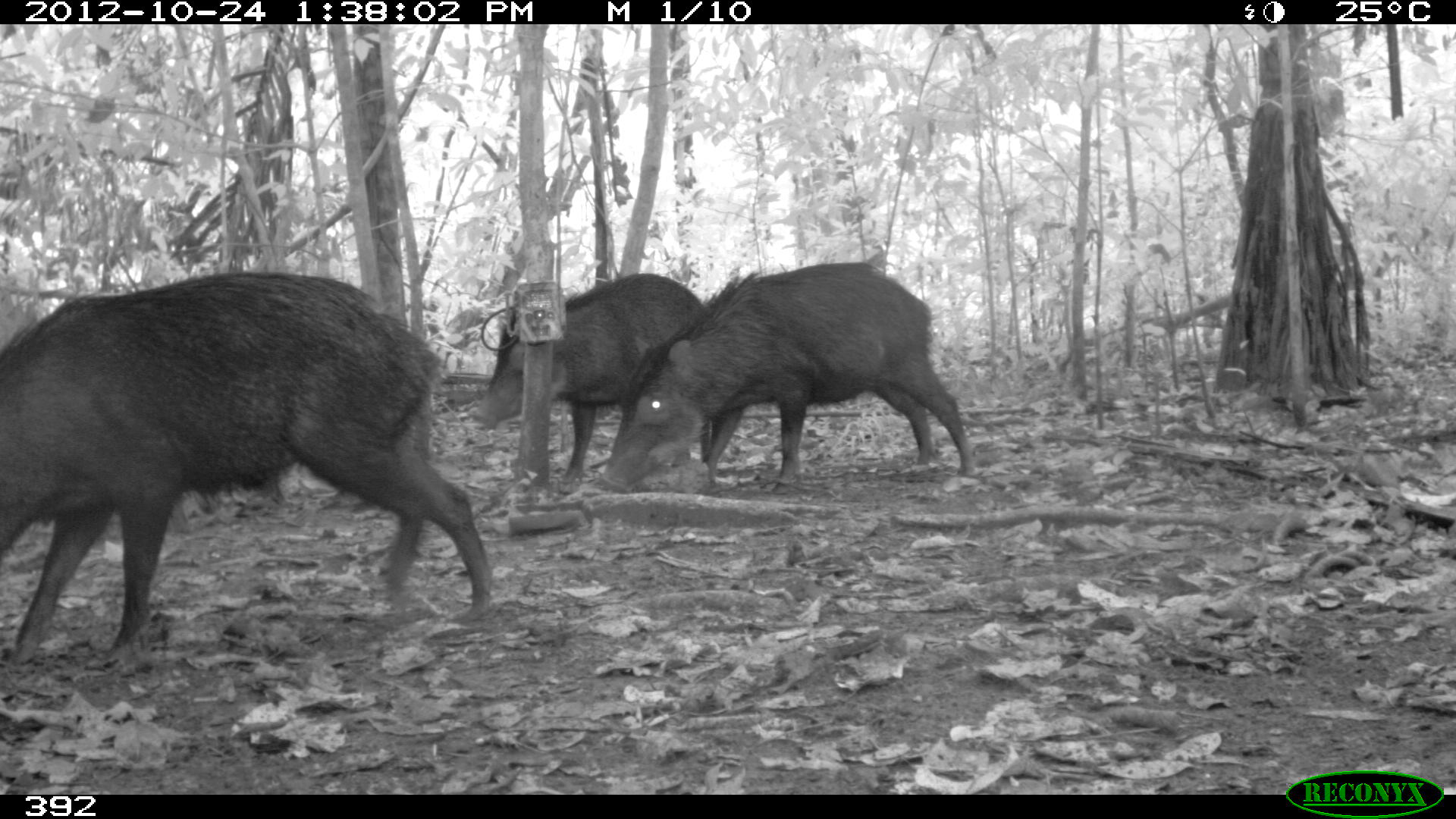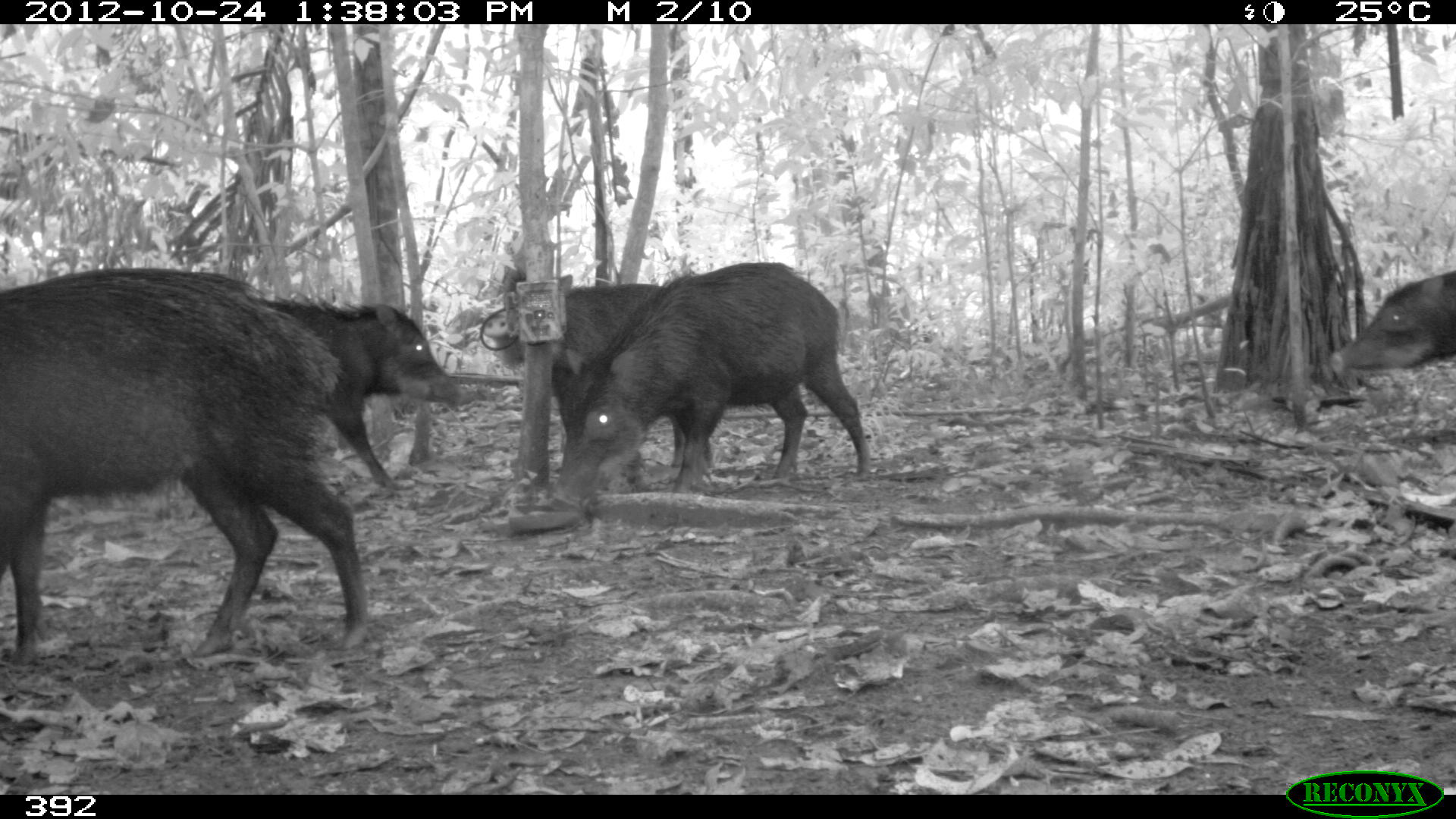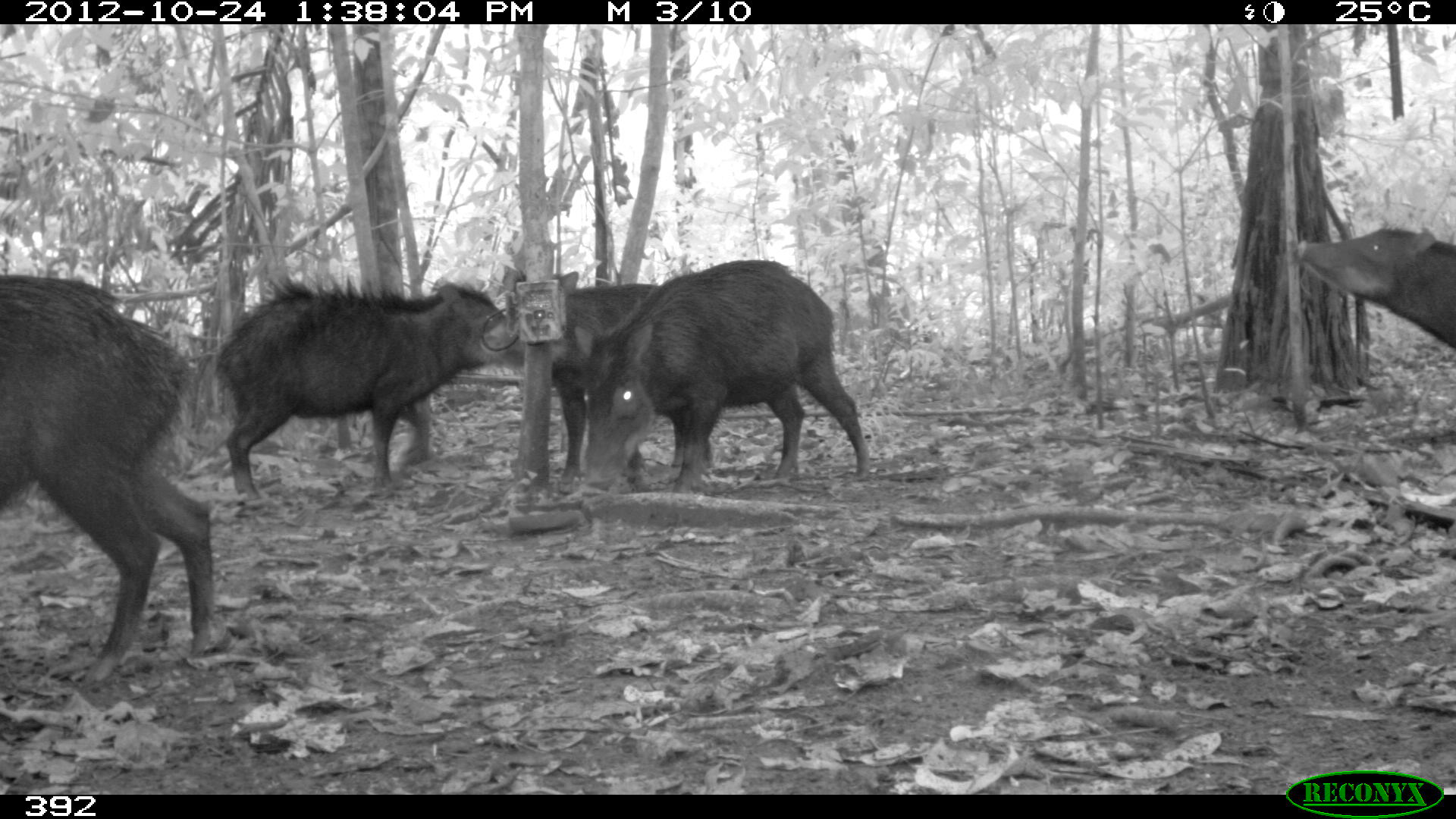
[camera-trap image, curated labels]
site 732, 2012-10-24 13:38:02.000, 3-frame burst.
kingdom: Animalia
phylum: Chordata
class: Mammalia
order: Artiodactyla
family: Tayassuidae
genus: Tayassu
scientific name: Tayassu pecari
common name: white-lipped peccary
Tayassu pecari (white-lipped peccary).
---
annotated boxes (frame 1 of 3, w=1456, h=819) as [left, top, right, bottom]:
tayassu pecari: [0, 267, 495, 666]; [596, 260, 977, 495]; [470, 272, 706, 483]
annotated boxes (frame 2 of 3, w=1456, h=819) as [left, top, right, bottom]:
tayassu pecari: [0, 266, 367, 667]; [548, 259, 874, 509]; [477, 264, 684, 478]; [264, 292, 460, 488]; [1329, 268, 1456, 376]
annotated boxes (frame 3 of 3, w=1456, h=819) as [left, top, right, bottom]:
tayassu pecari: [0, 273, 221, 684]; [575, 258, 870, 493]; [217, 277, 507, 500]; [480, 266, 687, 490]; [1295, 224, 1455, 344]